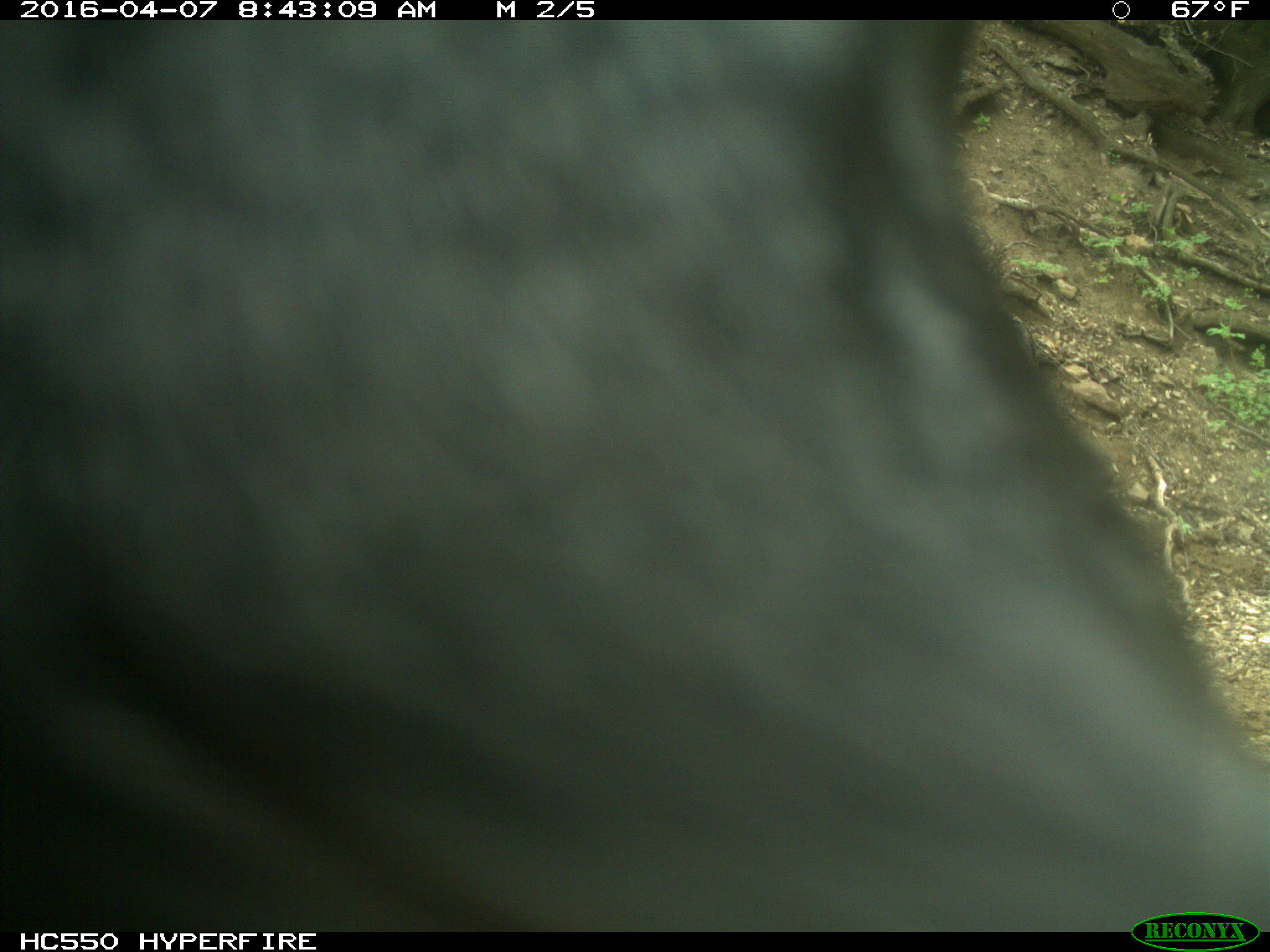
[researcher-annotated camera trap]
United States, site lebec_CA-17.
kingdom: Animalia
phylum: Chordata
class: Mammalia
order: Artiodactyla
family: Bovidae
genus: Bos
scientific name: Bos taurus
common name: domestic cow